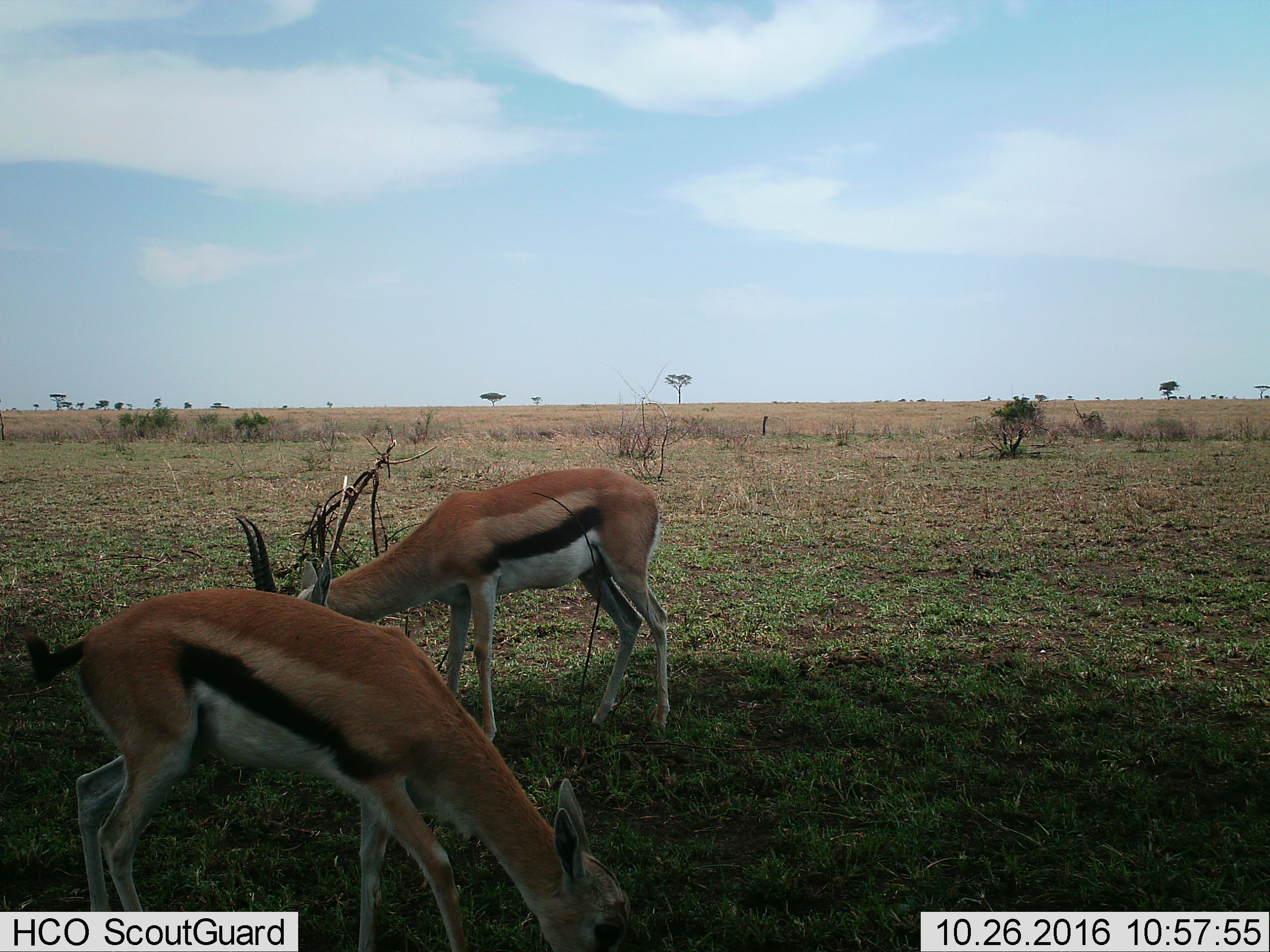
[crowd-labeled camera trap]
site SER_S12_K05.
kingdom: Animalia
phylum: Chordata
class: Mammalia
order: Artiodactyla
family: Bovidae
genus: Eudorcas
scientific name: Eudorcas thomsonii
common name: thomson's gazelle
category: gazellethomsons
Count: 2.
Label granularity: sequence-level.